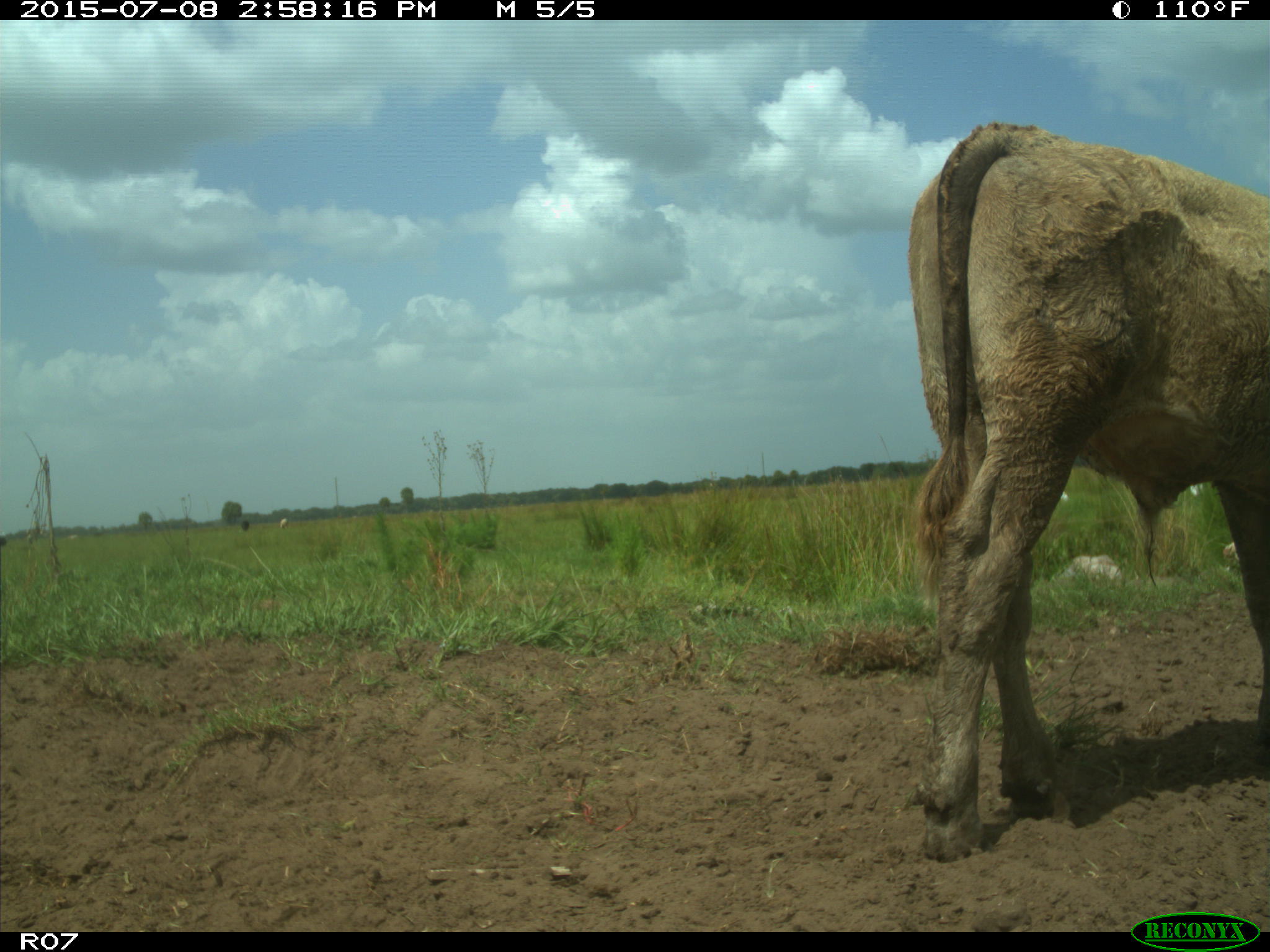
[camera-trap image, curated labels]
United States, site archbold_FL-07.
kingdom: Animalia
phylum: Chordata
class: Mammalia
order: Artiodactyla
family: Bovidae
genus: Bos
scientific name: Bos taurus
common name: domestic cow